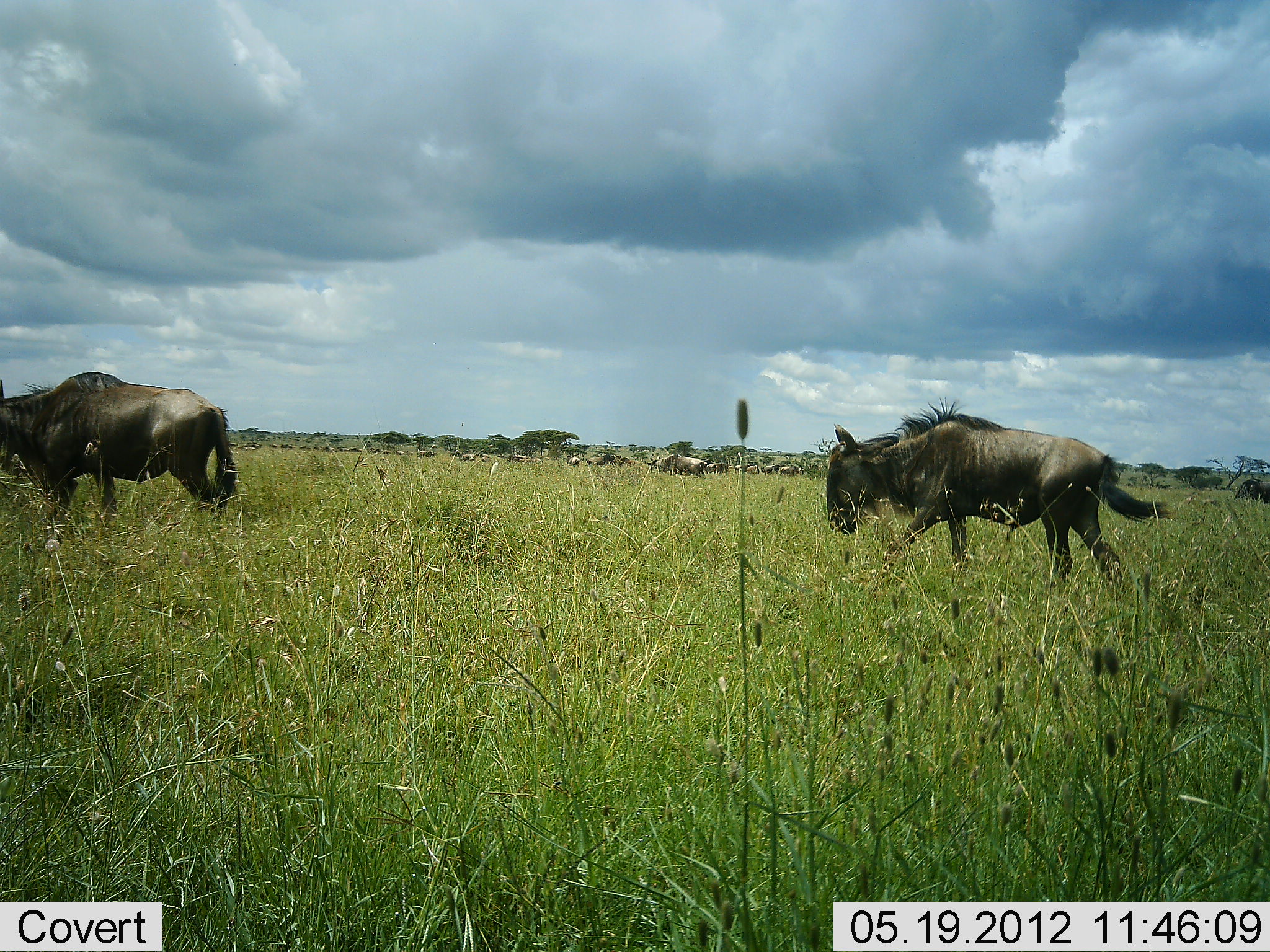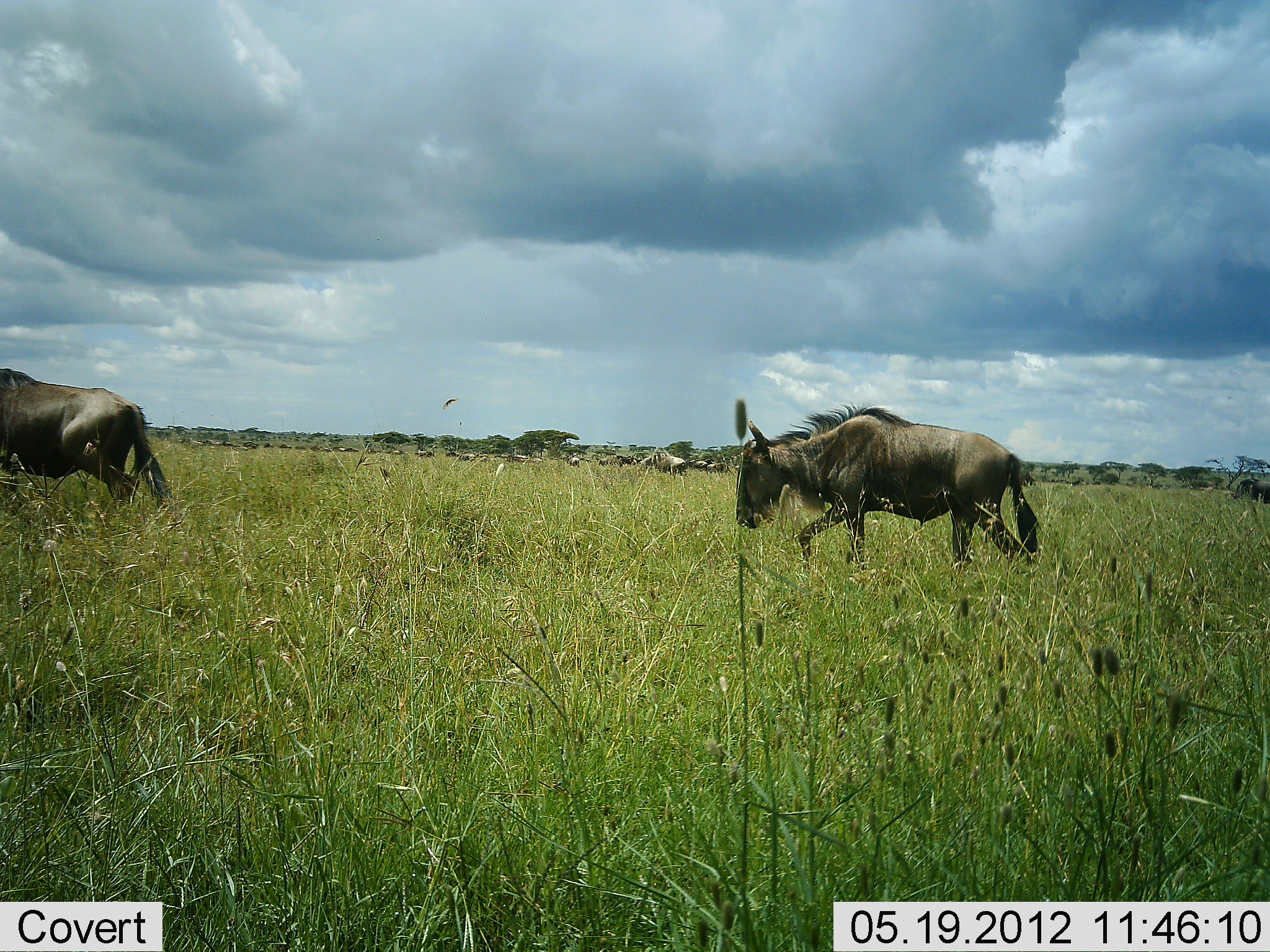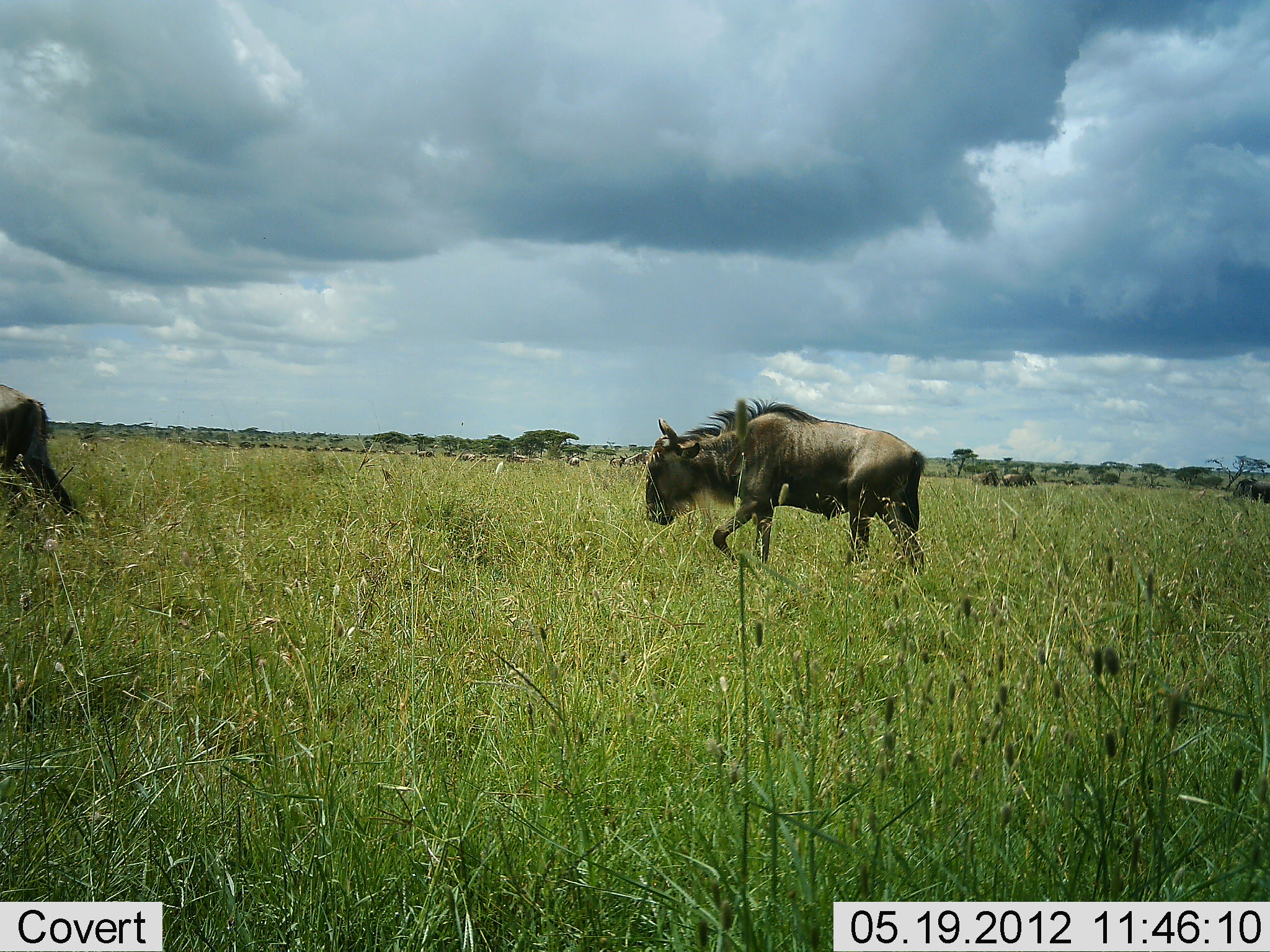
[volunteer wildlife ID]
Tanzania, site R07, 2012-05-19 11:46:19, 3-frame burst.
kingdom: Animalia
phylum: Chordata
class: Mammalia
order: Artiodactyla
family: Bovidae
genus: Connochaetes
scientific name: Connochaetes taurinus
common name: blue wildebeest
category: wildebeest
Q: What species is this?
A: Wildebeest (blue wildebeest) (Connochaetes taurinus).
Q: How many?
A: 11-50.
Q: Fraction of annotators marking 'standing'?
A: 10%.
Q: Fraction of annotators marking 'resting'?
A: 0%.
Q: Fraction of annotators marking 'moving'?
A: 100%.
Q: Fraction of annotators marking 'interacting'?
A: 0%.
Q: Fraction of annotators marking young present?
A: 0%.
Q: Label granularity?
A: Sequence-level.